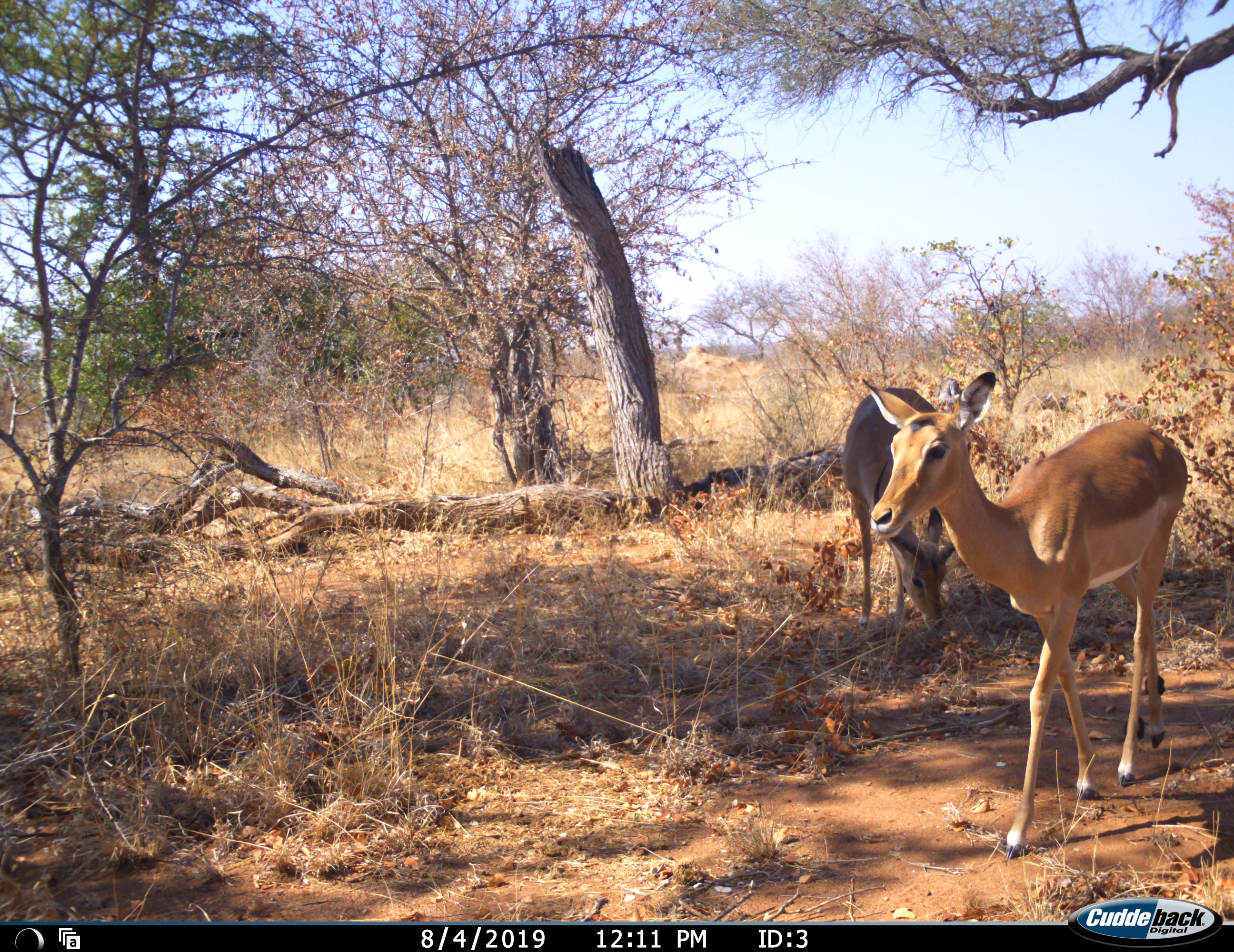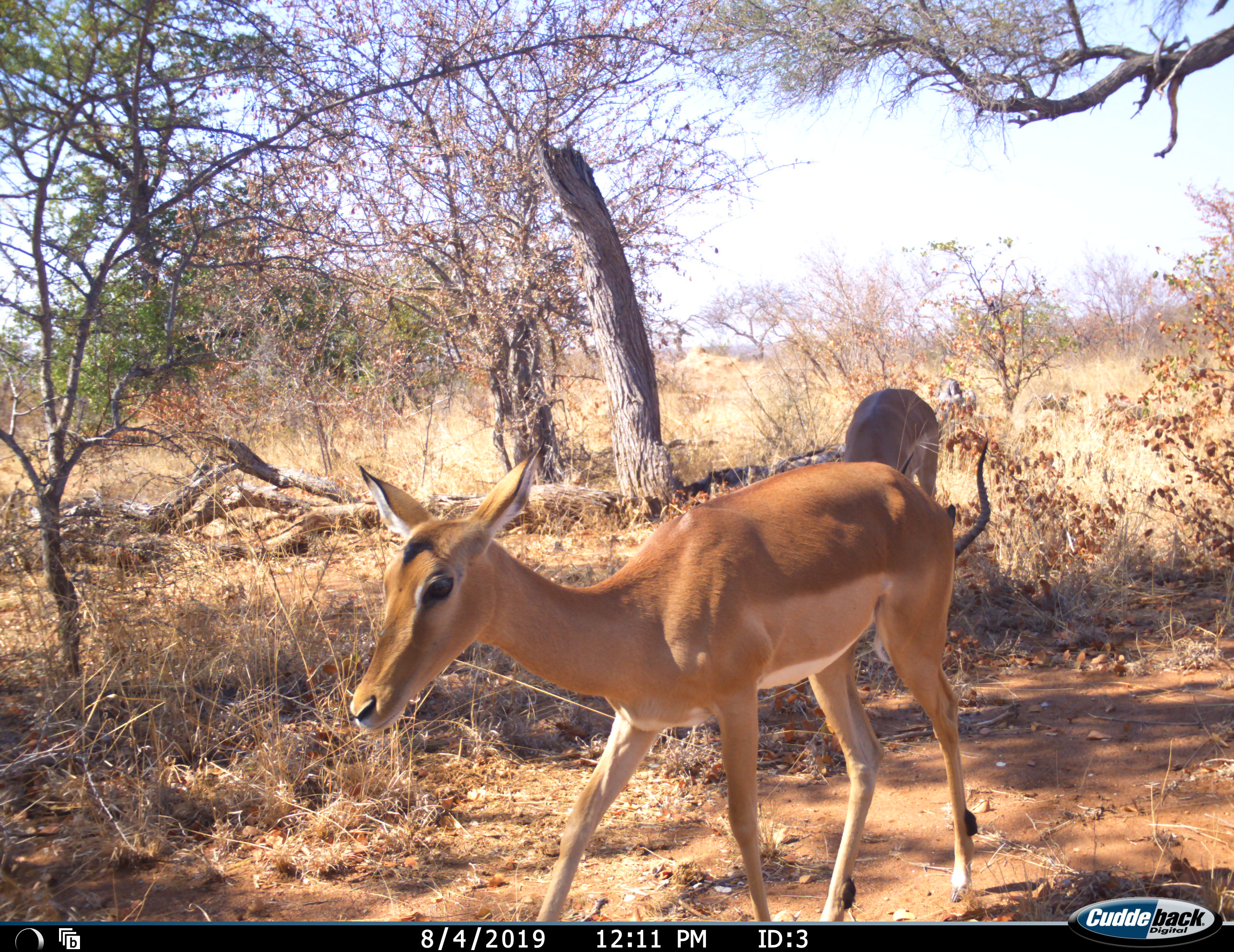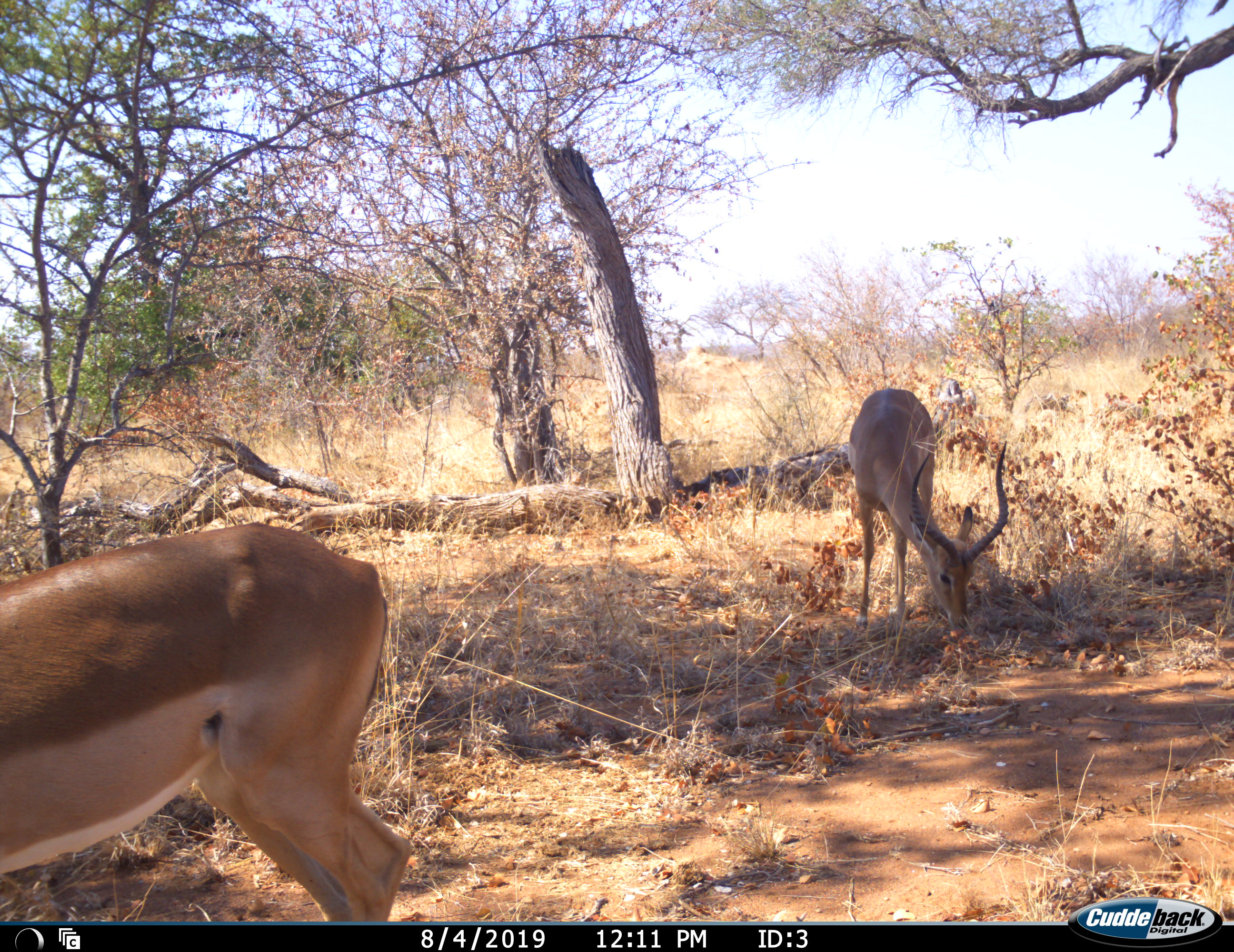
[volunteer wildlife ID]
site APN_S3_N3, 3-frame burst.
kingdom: Animalia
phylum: Chordata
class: Mammalia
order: Artiodactyla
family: Bovidae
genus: Aepyceros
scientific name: Aepyceros melampus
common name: impala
Impala (Aepyceros melampus), count 2. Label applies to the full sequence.